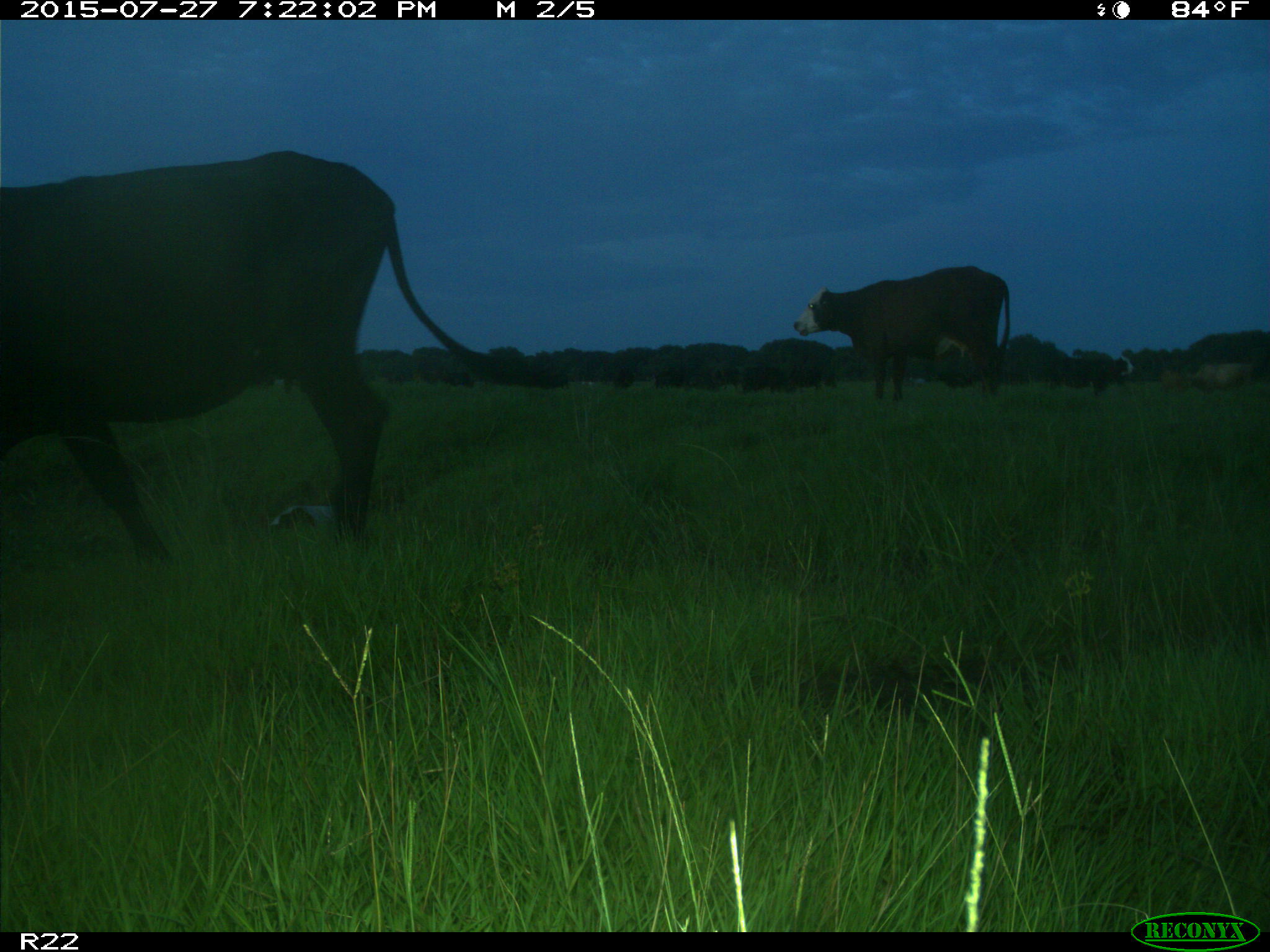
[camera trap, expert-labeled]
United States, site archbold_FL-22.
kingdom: Animalia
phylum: Chordata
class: Mammalia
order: Artiodactyla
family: Bovidae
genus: Bos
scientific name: Bos taurus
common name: domestic cow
Bos taurus (domestic cow).